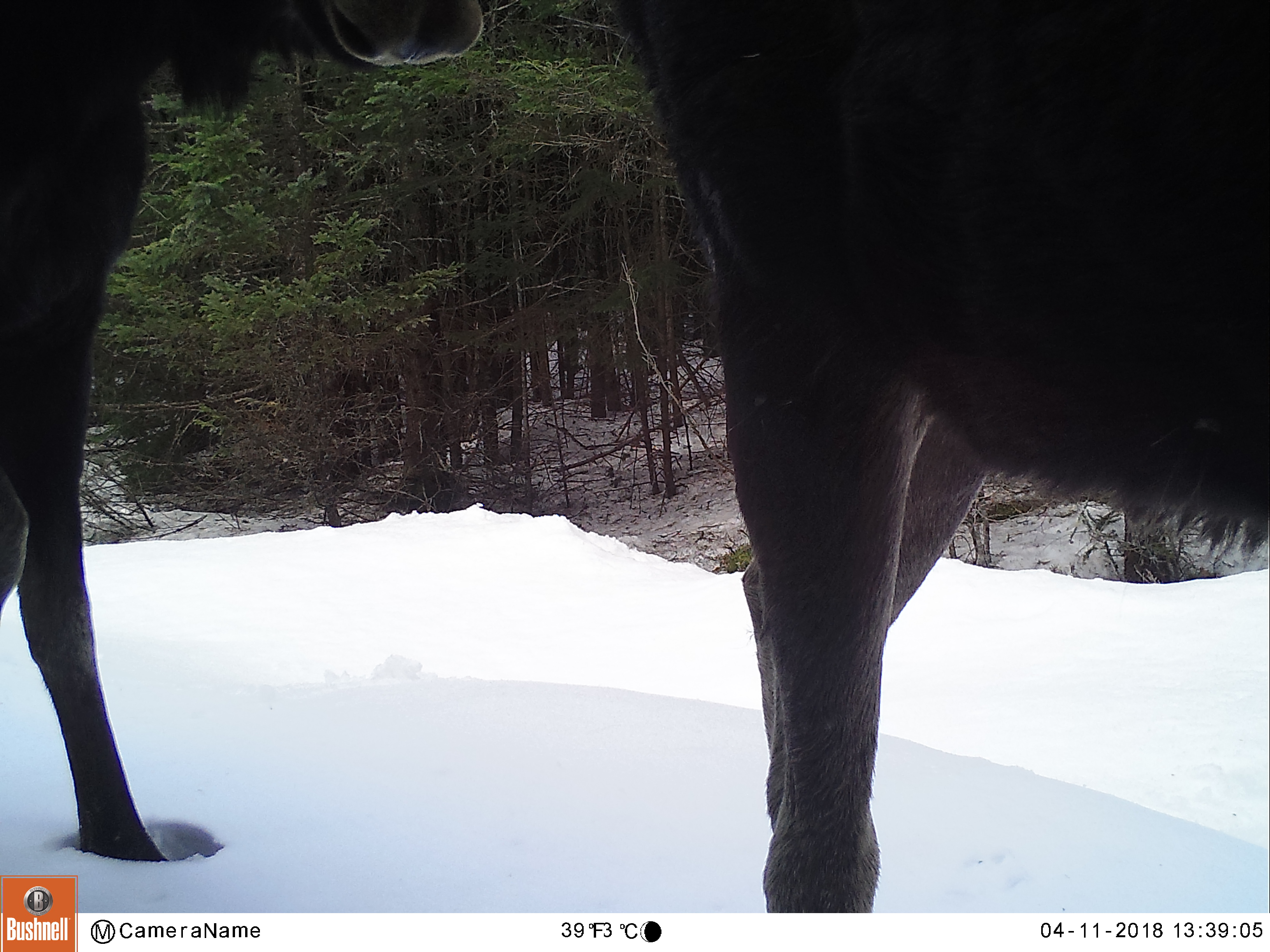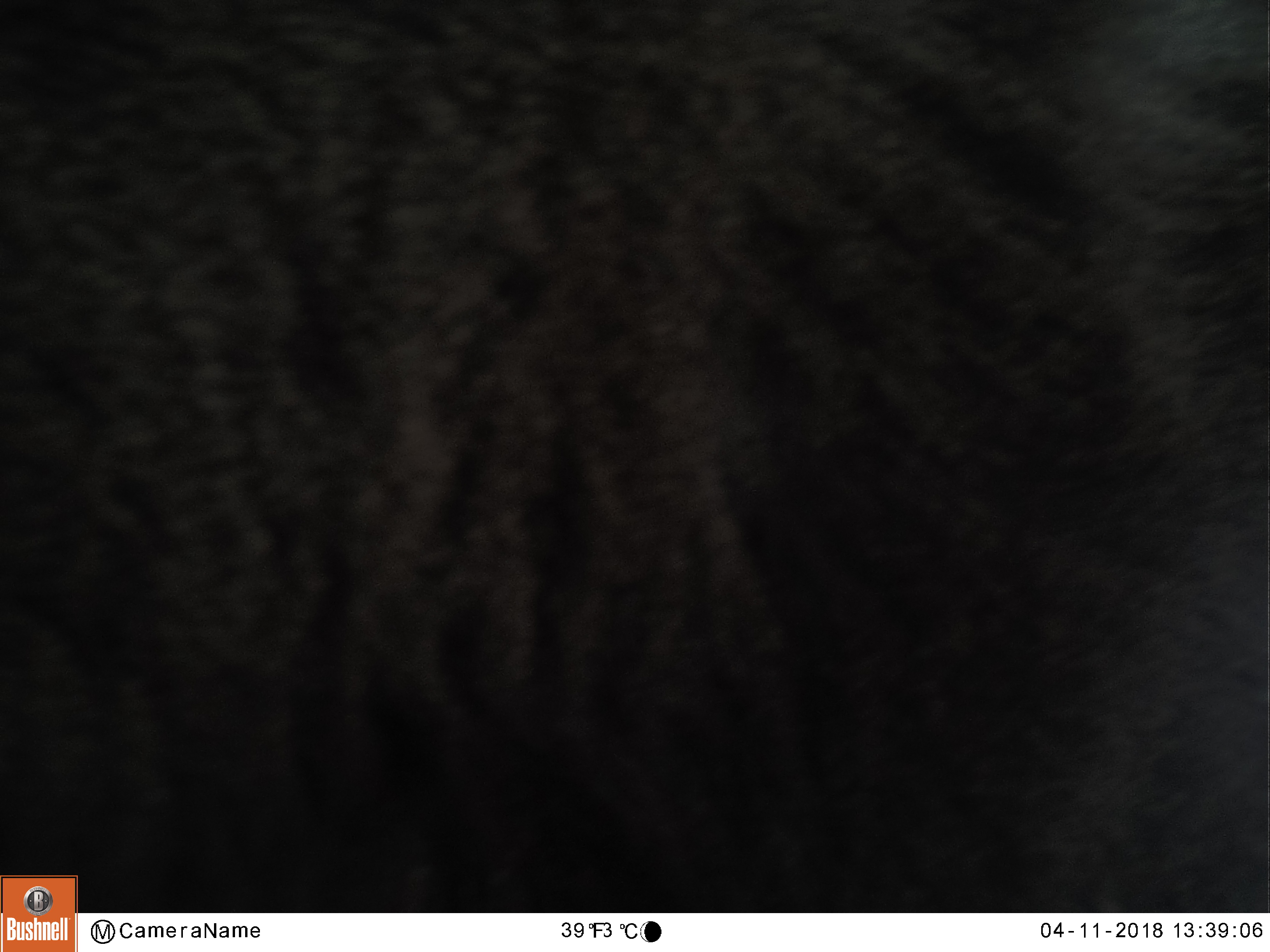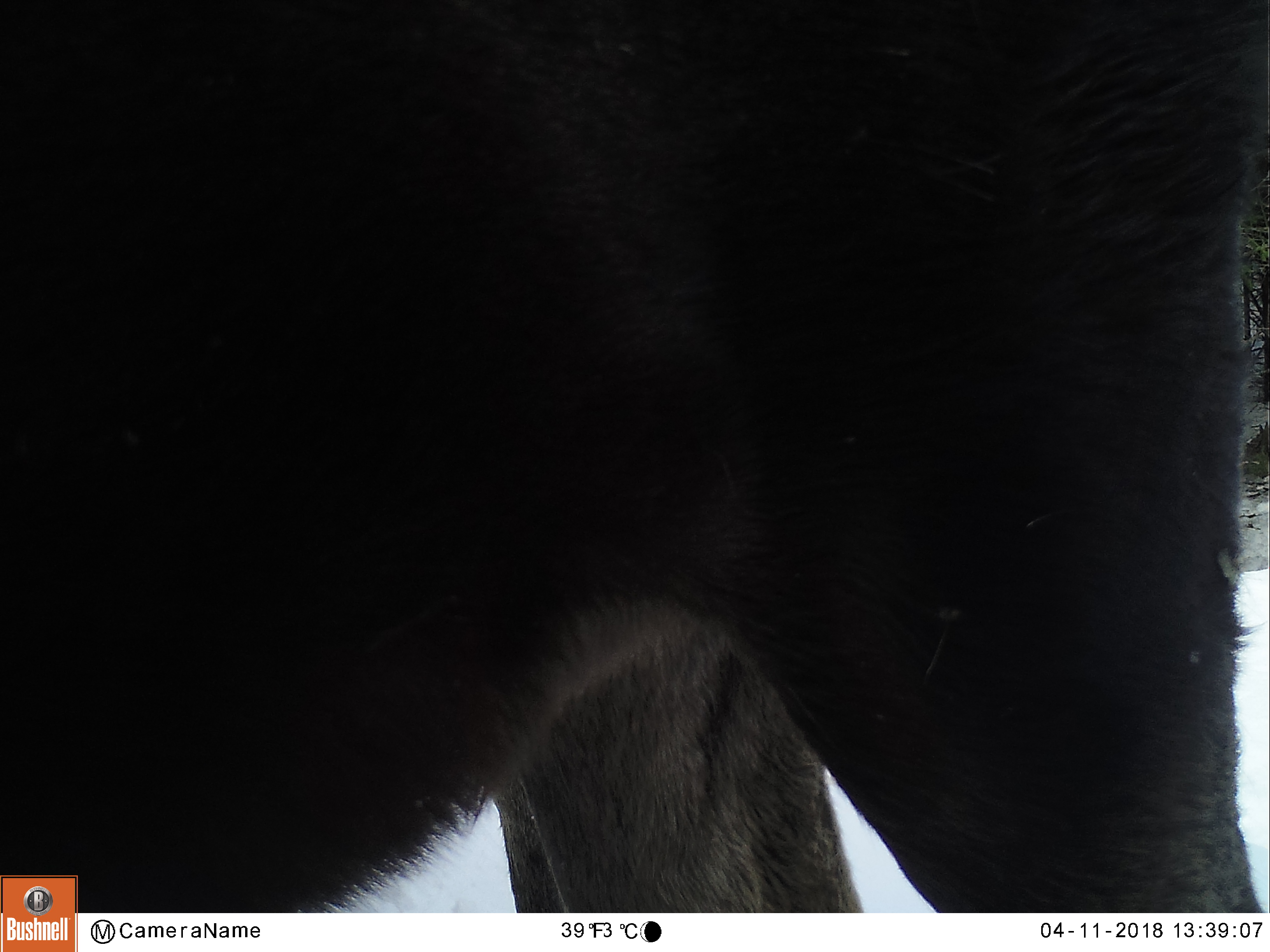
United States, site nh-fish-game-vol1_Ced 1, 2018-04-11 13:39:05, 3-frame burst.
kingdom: Animalia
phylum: Chordata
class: Mammalia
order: Artiodactyla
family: Cervidae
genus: Alces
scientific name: Alces alces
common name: moose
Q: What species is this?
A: Moose (Alces alces).